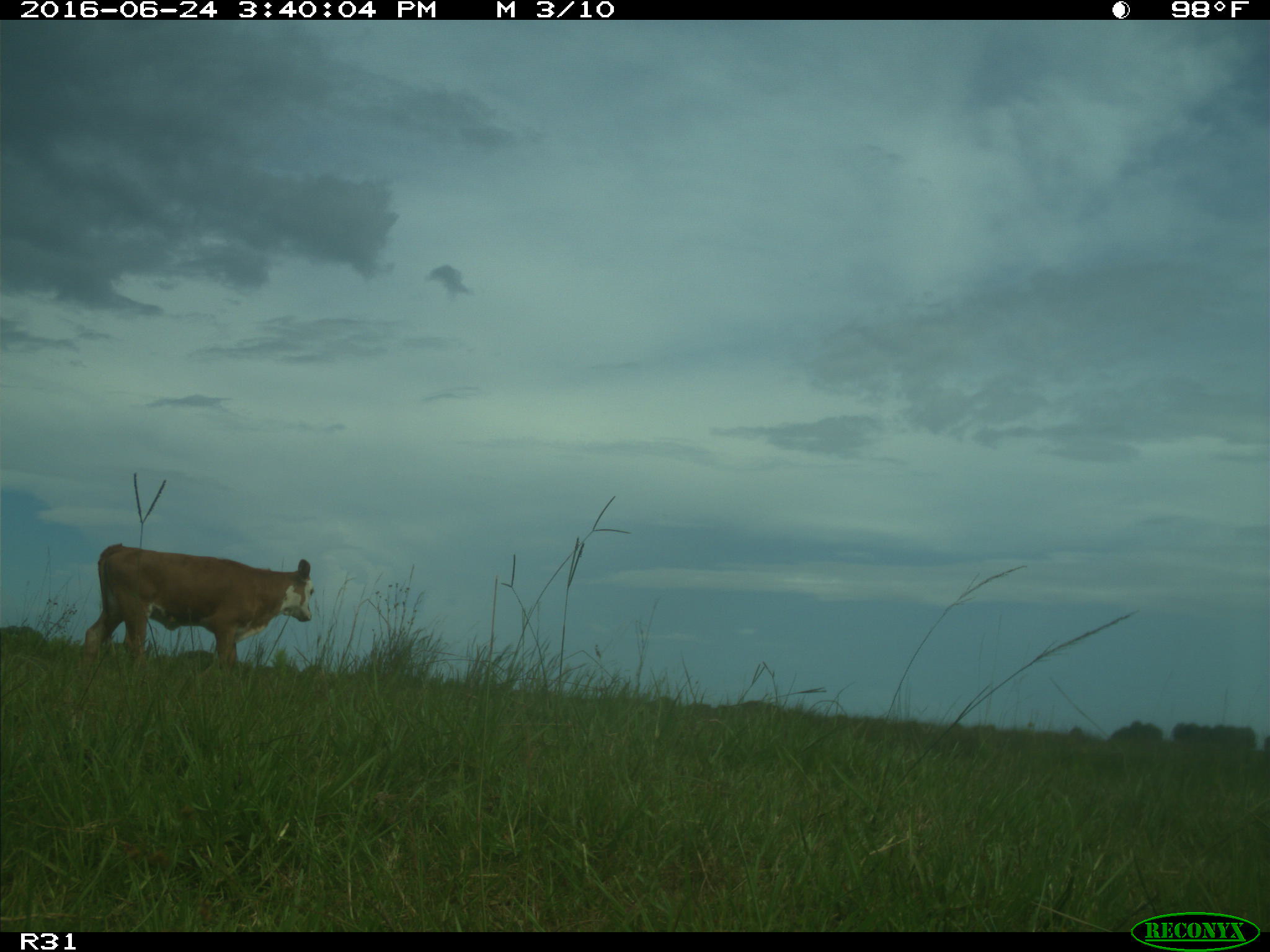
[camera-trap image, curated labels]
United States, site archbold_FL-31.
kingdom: Animalia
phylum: Chordata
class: Mammalia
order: Artiodactyla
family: Bovidae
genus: Bos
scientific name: Bos taurus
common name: domestic cow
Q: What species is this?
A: Bos taurus (domestic cow).